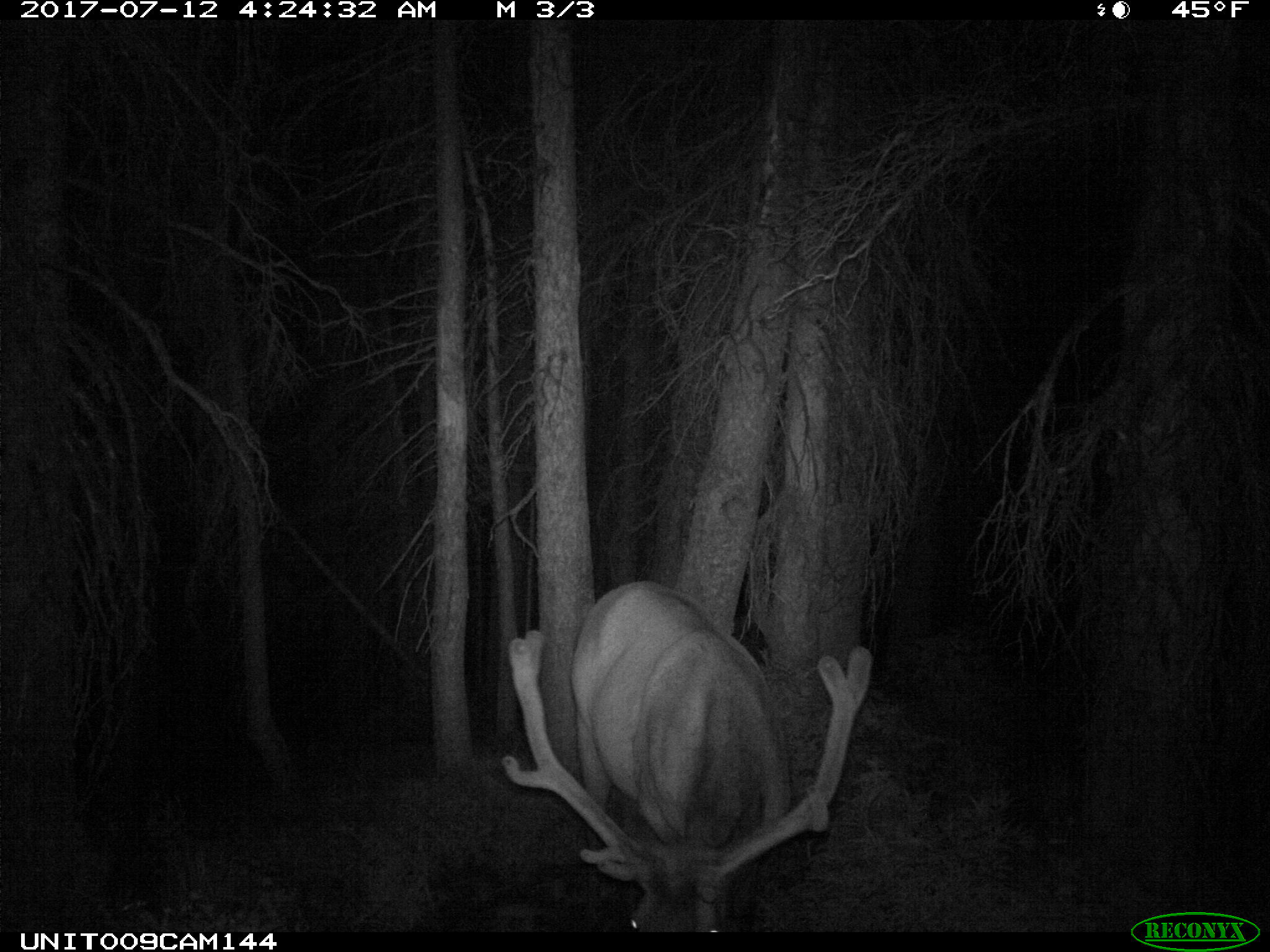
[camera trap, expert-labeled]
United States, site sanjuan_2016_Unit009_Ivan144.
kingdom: Animalia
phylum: Chordata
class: Mammalia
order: Artiodactyla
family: Cervidae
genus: Cervus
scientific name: Cervus elaphus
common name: red deer